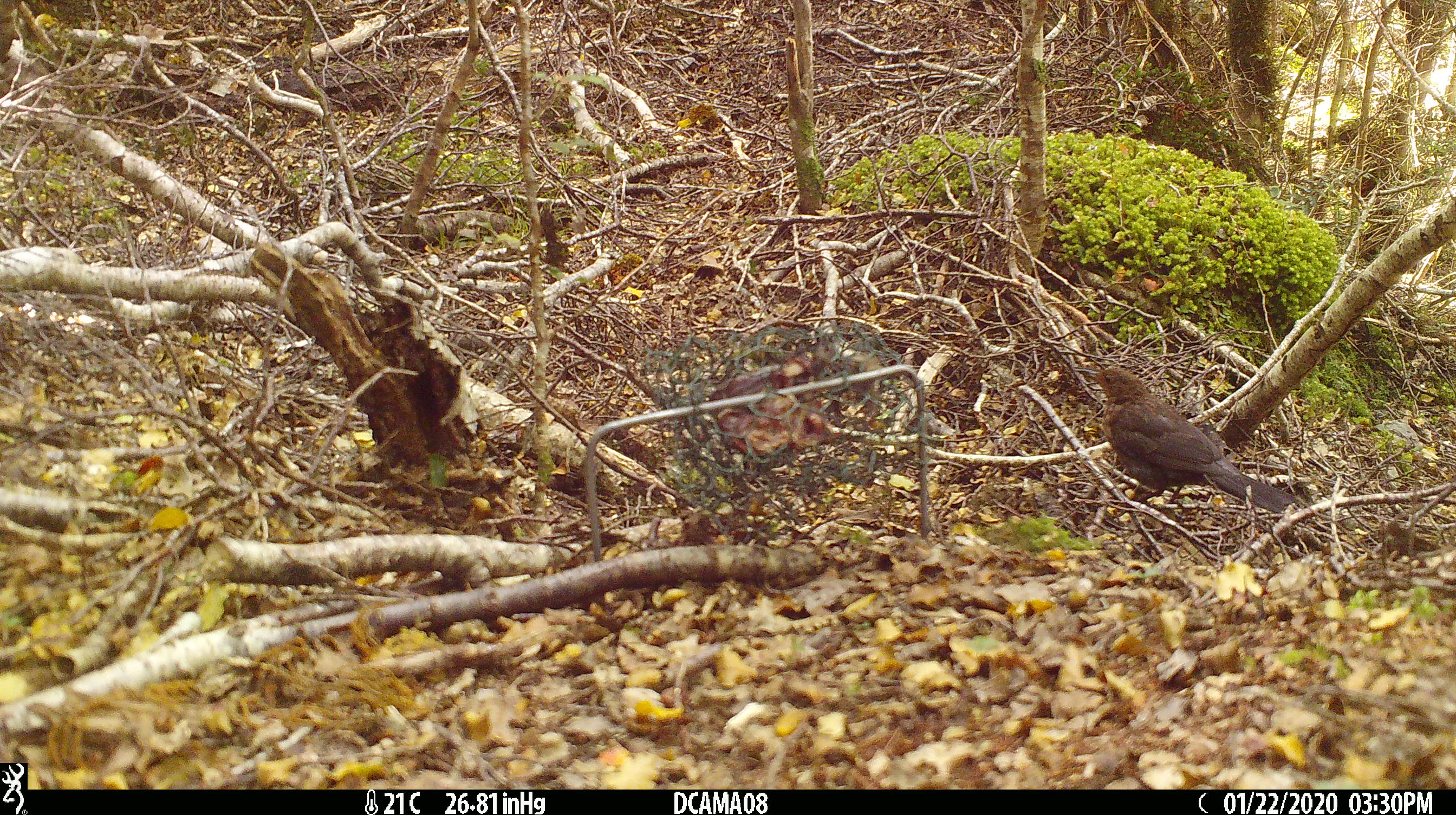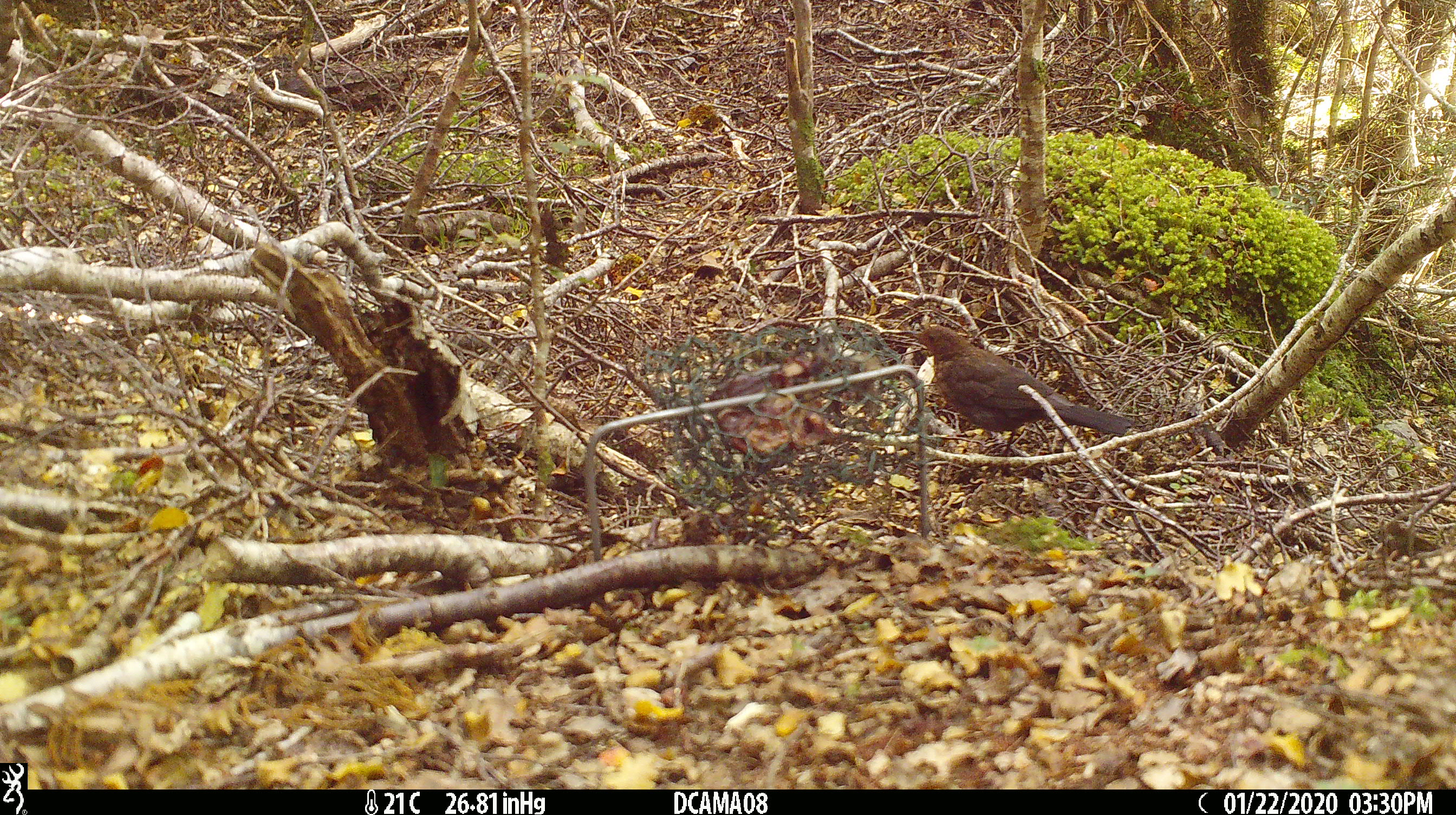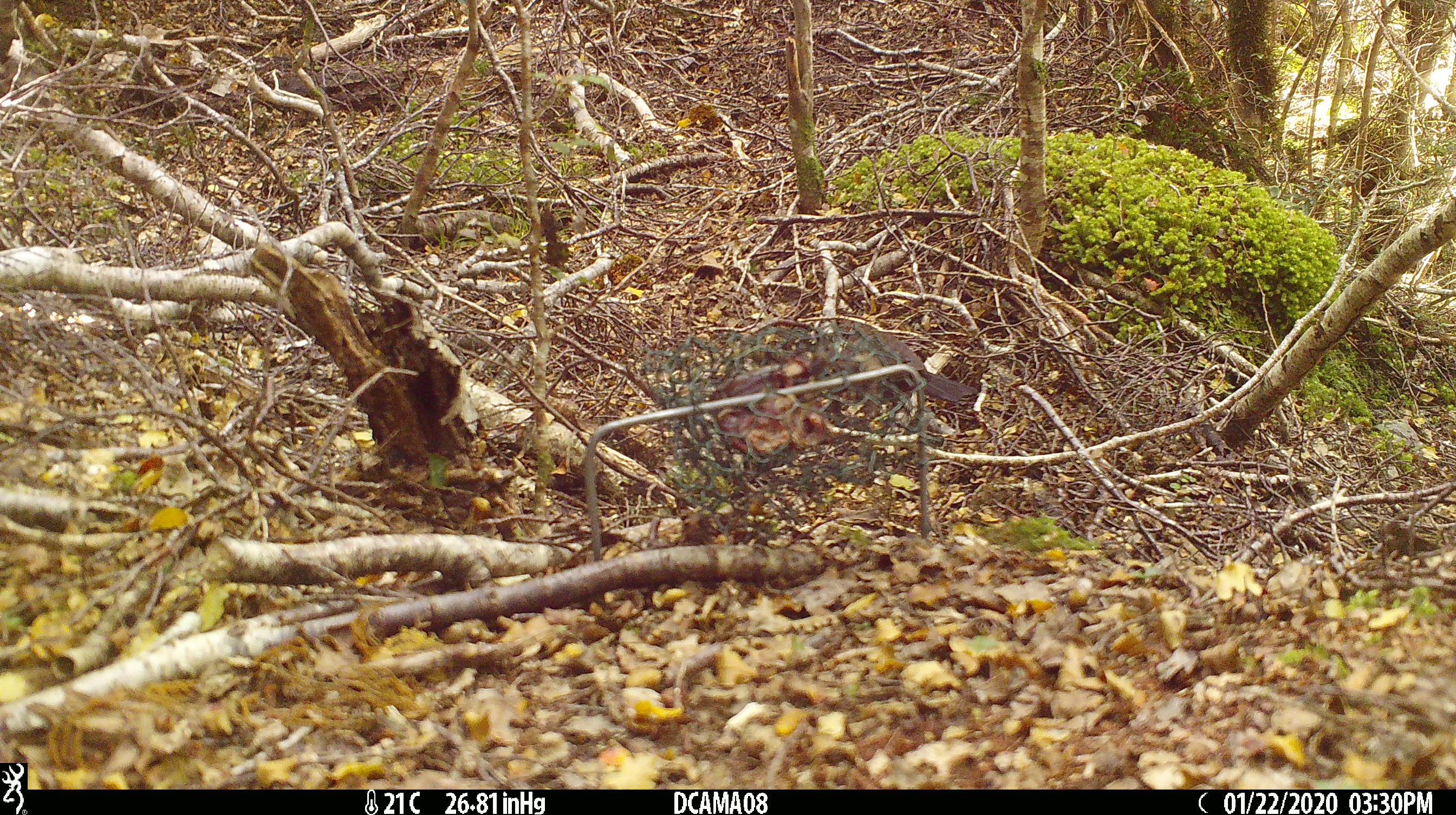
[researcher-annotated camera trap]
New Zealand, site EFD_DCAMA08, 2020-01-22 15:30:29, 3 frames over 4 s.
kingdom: Animalia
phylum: Chordata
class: Aves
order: Passeriformes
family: Turdidae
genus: Turdus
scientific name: Turdus merula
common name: eurasian blackbird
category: blackbird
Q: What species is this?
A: Blackbird (eurasian blackbird) (Turdus merula).